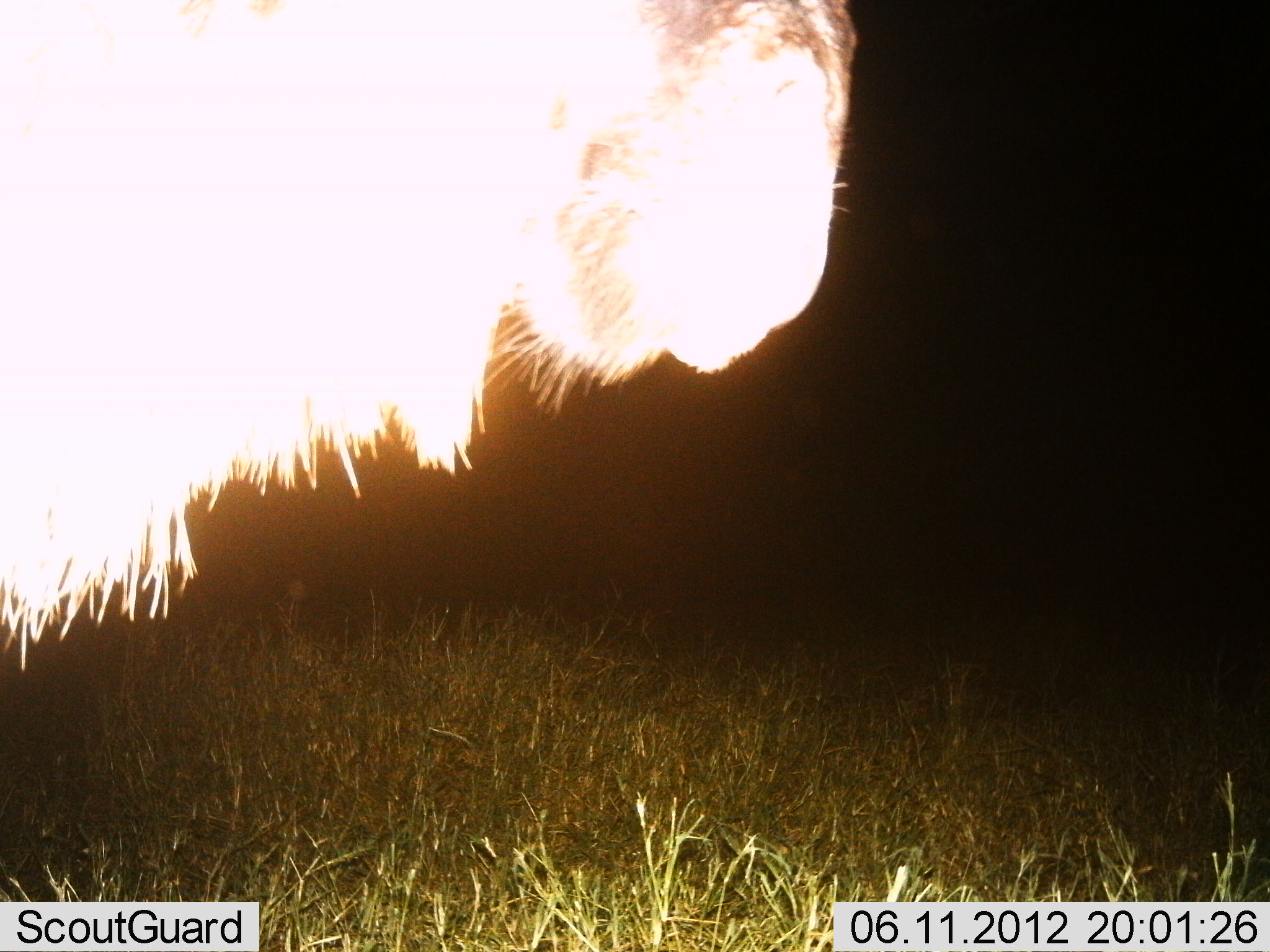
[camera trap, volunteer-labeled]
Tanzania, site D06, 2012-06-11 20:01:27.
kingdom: Animalia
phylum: Chordata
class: Mammalia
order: Artiodactyla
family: Bovidae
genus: Connochaetes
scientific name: Connochaetes taurinus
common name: blue wildebeest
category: wildebeest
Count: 1.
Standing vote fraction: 80%.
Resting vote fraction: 0%.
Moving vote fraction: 20%.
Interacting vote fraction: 0%.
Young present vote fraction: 0%.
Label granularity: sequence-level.